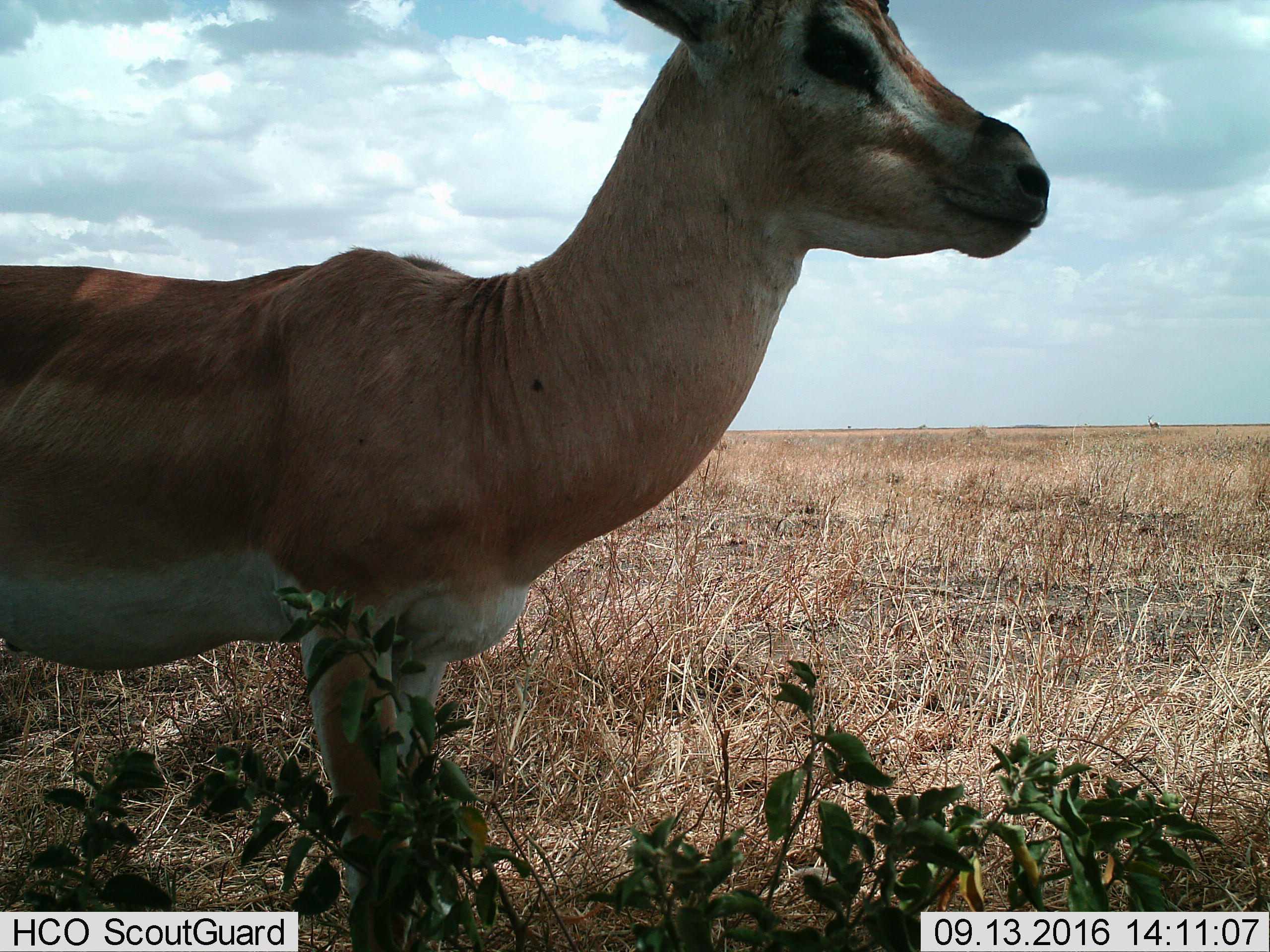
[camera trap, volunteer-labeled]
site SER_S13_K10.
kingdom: Animalia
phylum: Chordata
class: Mammalia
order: Artiodactyla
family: Bovidae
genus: Nanger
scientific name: Nanger granti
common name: grant's gazelle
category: gazellegrants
Gazellegrants (grant's gazelle) (Nanger granti), count 1. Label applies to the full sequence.